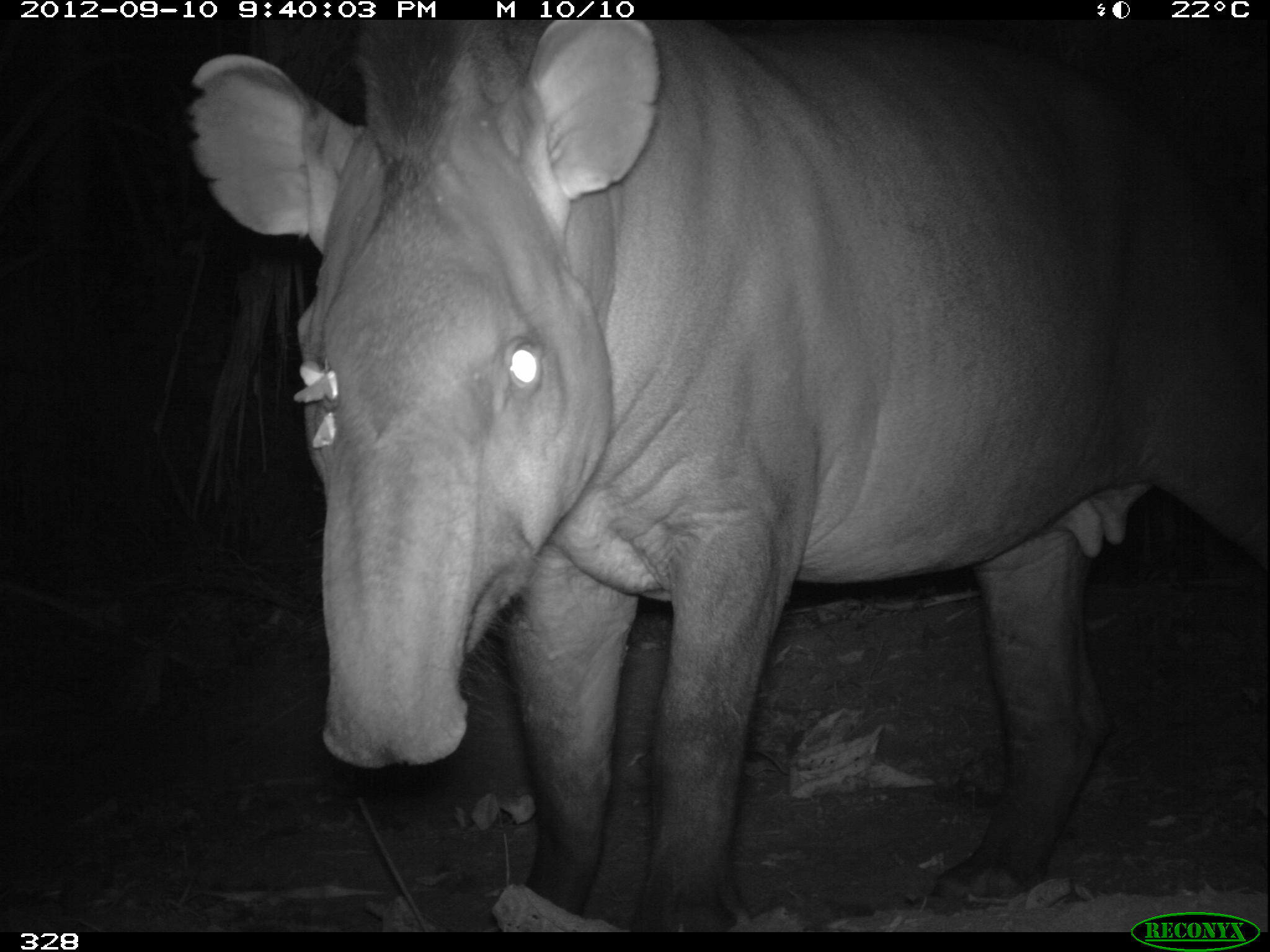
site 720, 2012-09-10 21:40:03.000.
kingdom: Animalia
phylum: Chordata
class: Mammalia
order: Perissodactyla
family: Tapiridae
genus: Tapirus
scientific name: Tapirus terrestris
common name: south american tapir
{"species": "Tapirus terrestris (south american tapir)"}